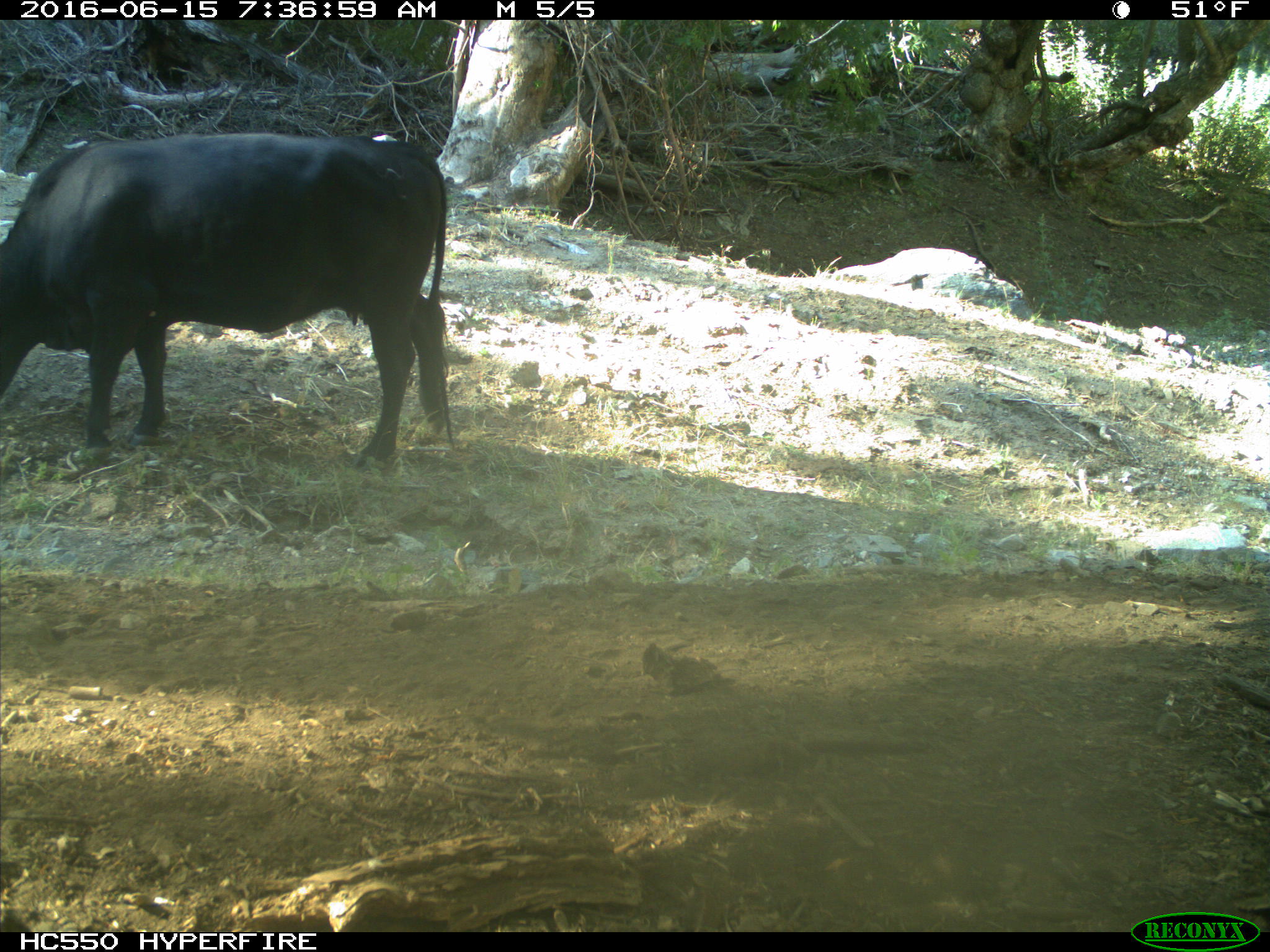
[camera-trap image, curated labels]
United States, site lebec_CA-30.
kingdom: Animalia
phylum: Chordata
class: Mammalia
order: Artiodactyla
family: Bovidae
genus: Bos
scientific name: Bos taurus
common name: domestic cow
Bos taurus (domestic cow).